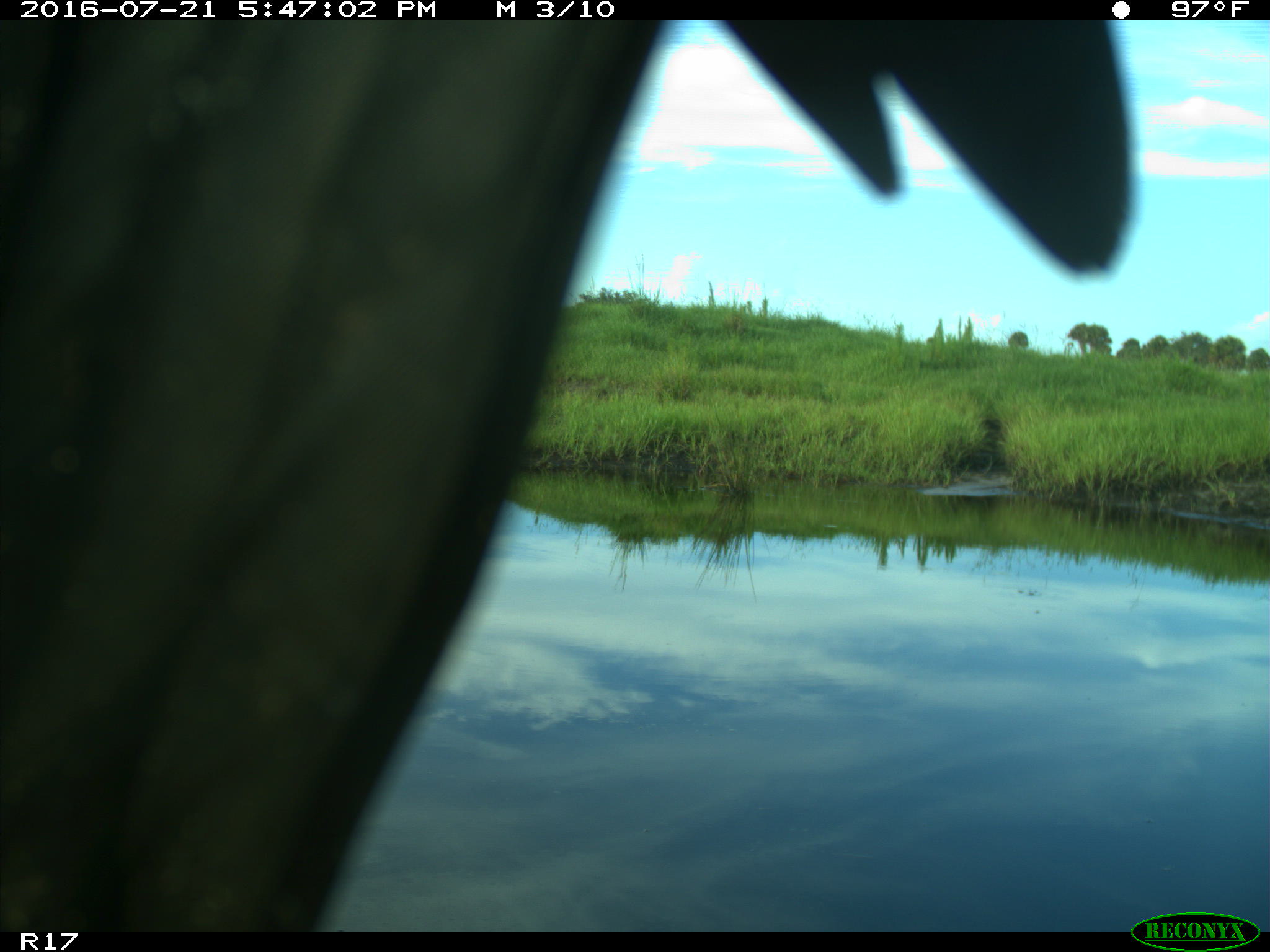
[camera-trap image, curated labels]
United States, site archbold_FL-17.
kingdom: Animalia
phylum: Chordata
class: Aves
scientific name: Aves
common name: birds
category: unidentified bird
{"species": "unidentified bird (birds) (Aves)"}